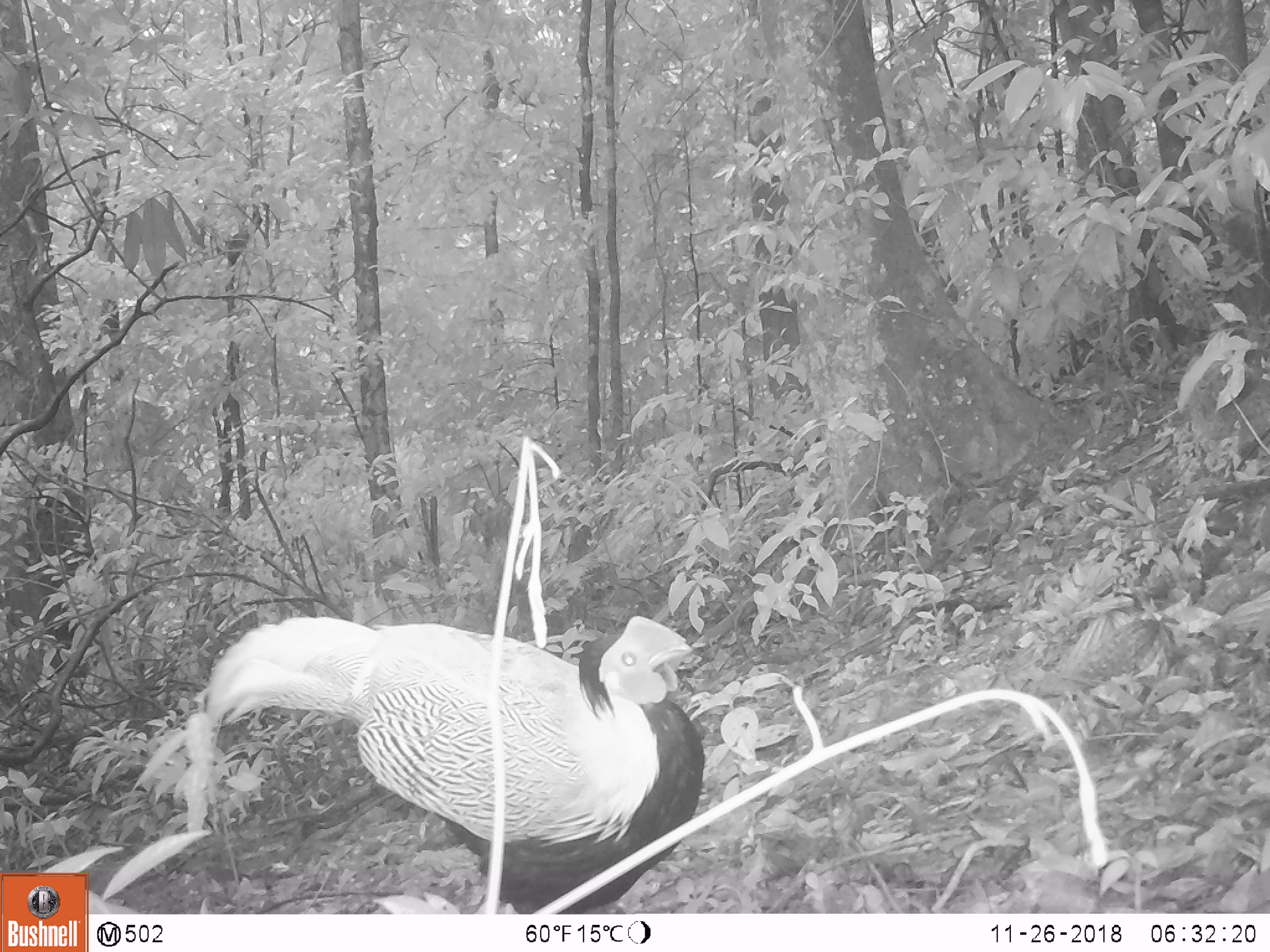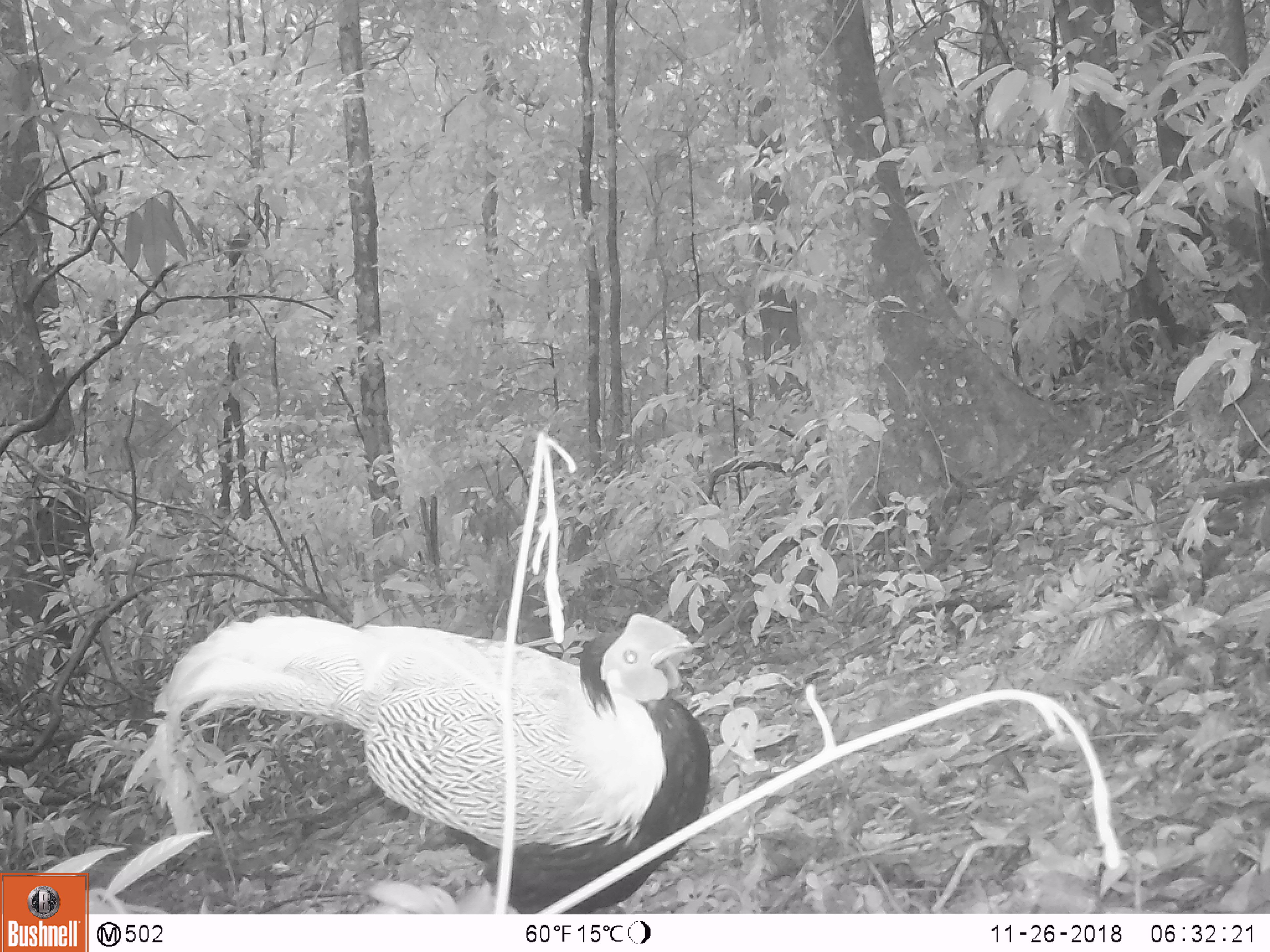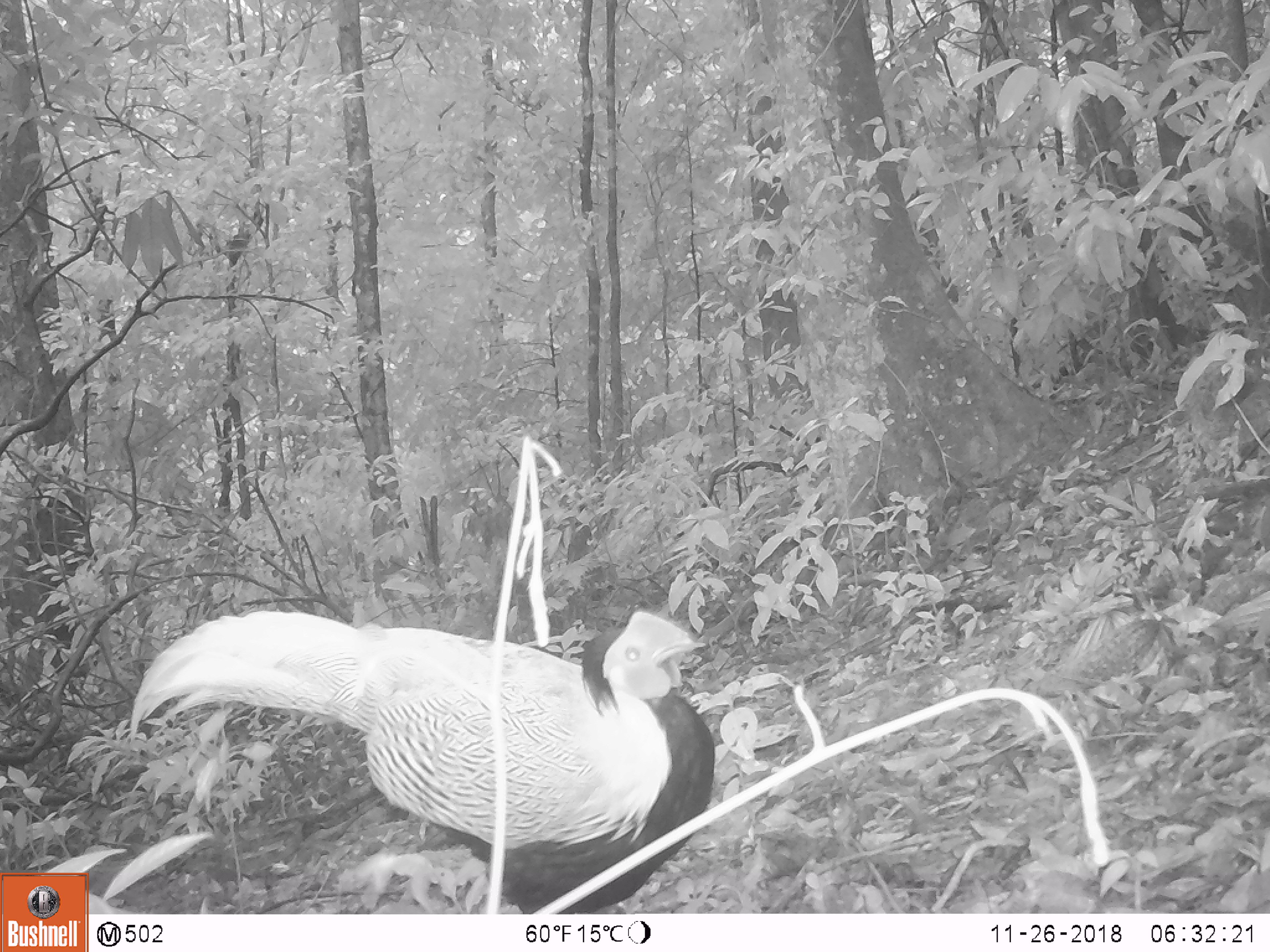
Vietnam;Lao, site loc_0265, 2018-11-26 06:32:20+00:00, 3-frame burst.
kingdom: Animalia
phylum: Chordata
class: Aves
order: Galliformes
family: Phasianidae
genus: Lophura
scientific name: Lophura nycthemera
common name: silver pheasant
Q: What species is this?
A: Silver pheasant (Lophura nycthemera).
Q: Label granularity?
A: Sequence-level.